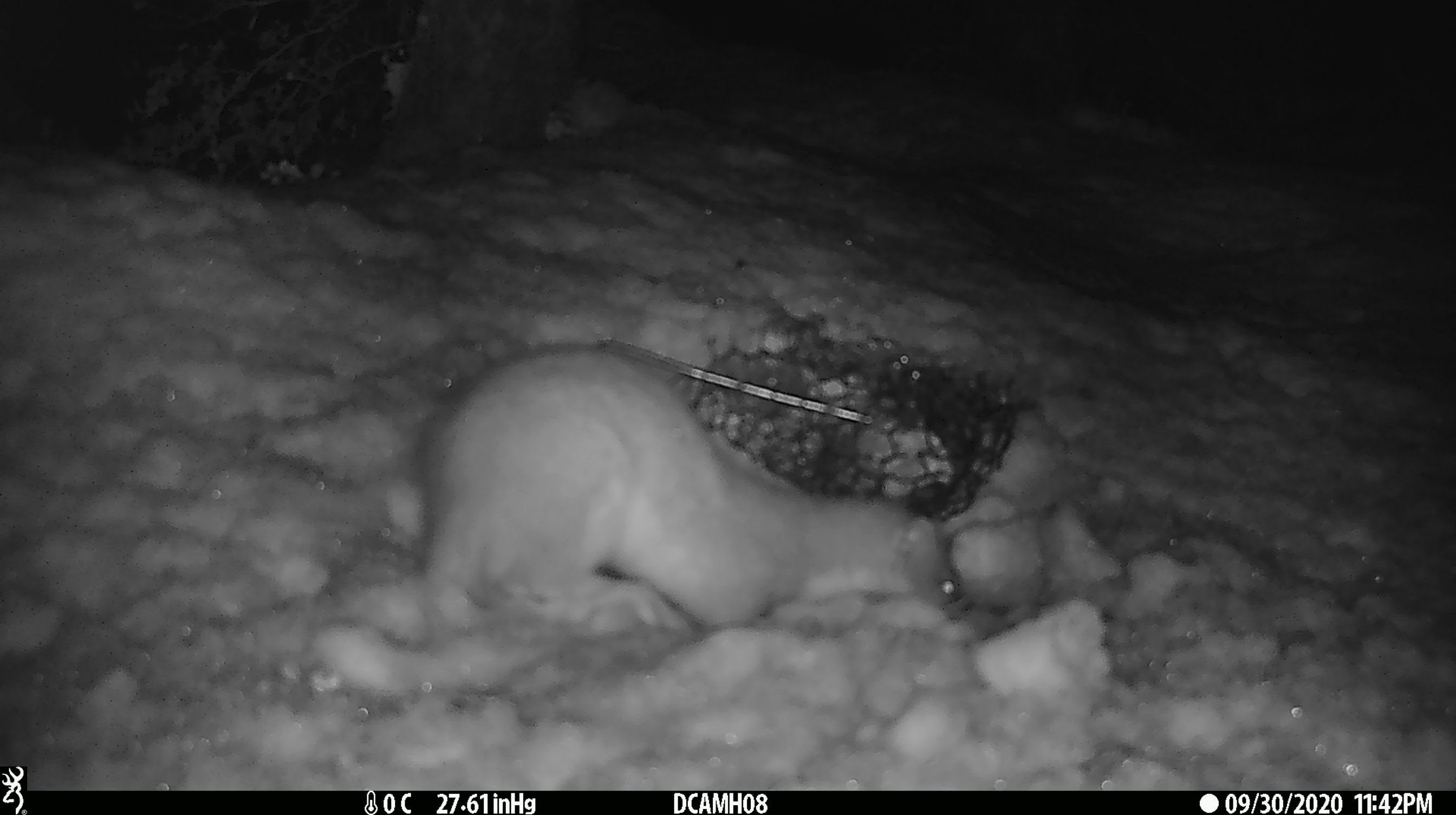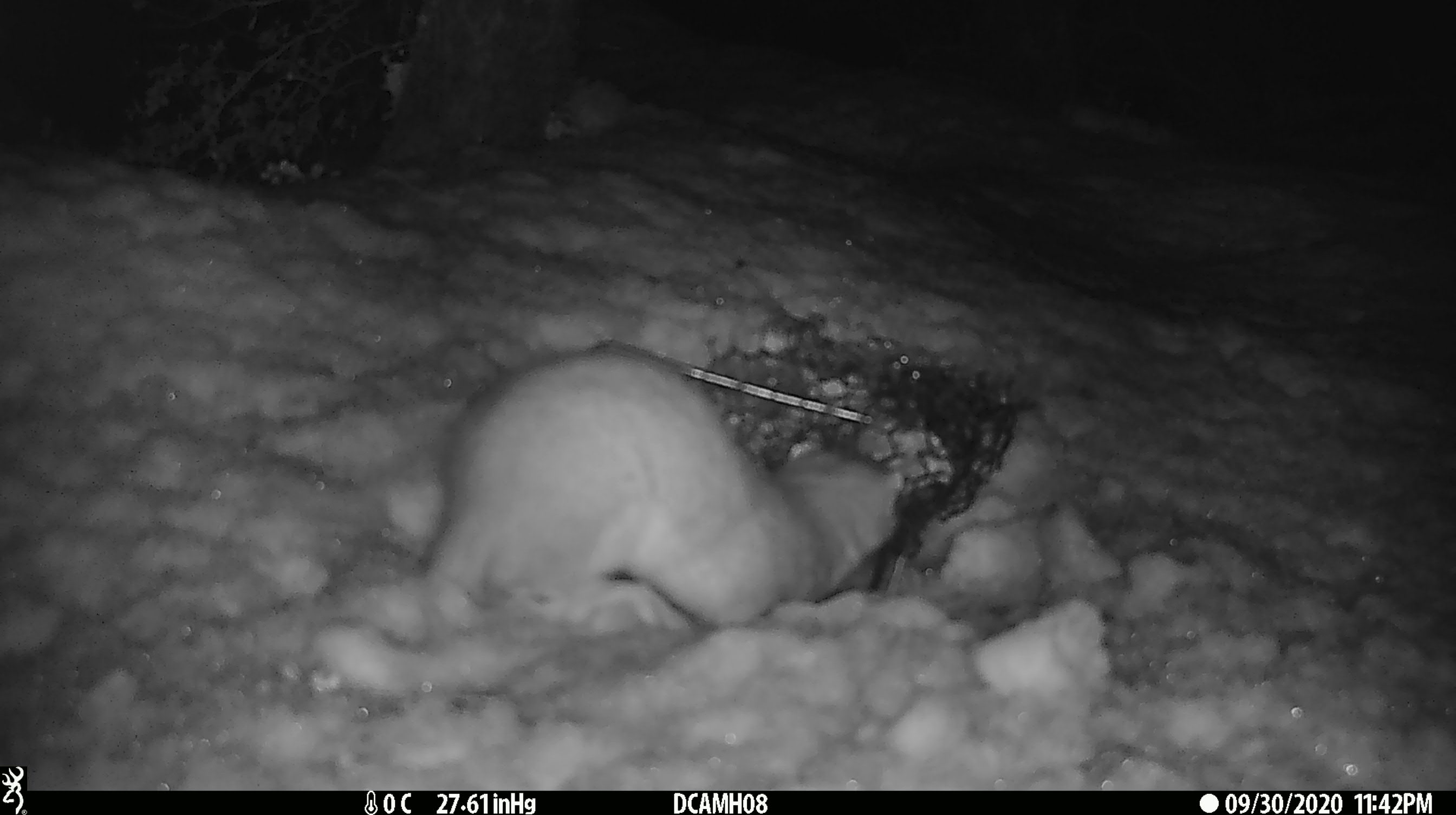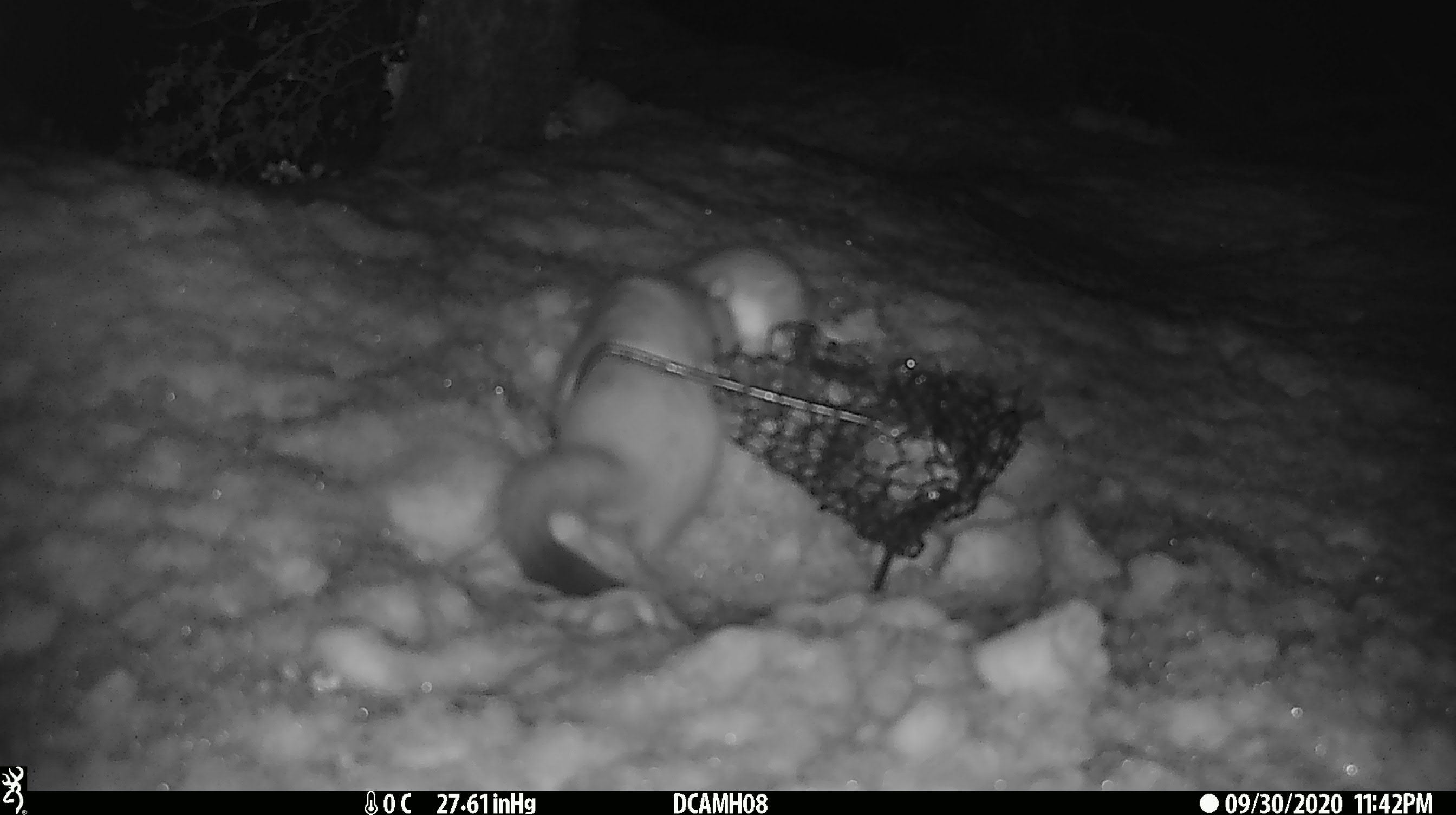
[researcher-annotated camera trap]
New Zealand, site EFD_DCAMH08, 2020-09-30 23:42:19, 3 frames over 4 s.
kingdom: Animalia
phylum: Chordata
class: Mammalia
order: Carnivora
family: Mustelidae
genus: Mustela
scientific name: Mustela erminea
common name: stoat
Stoat (Mustela erminea).